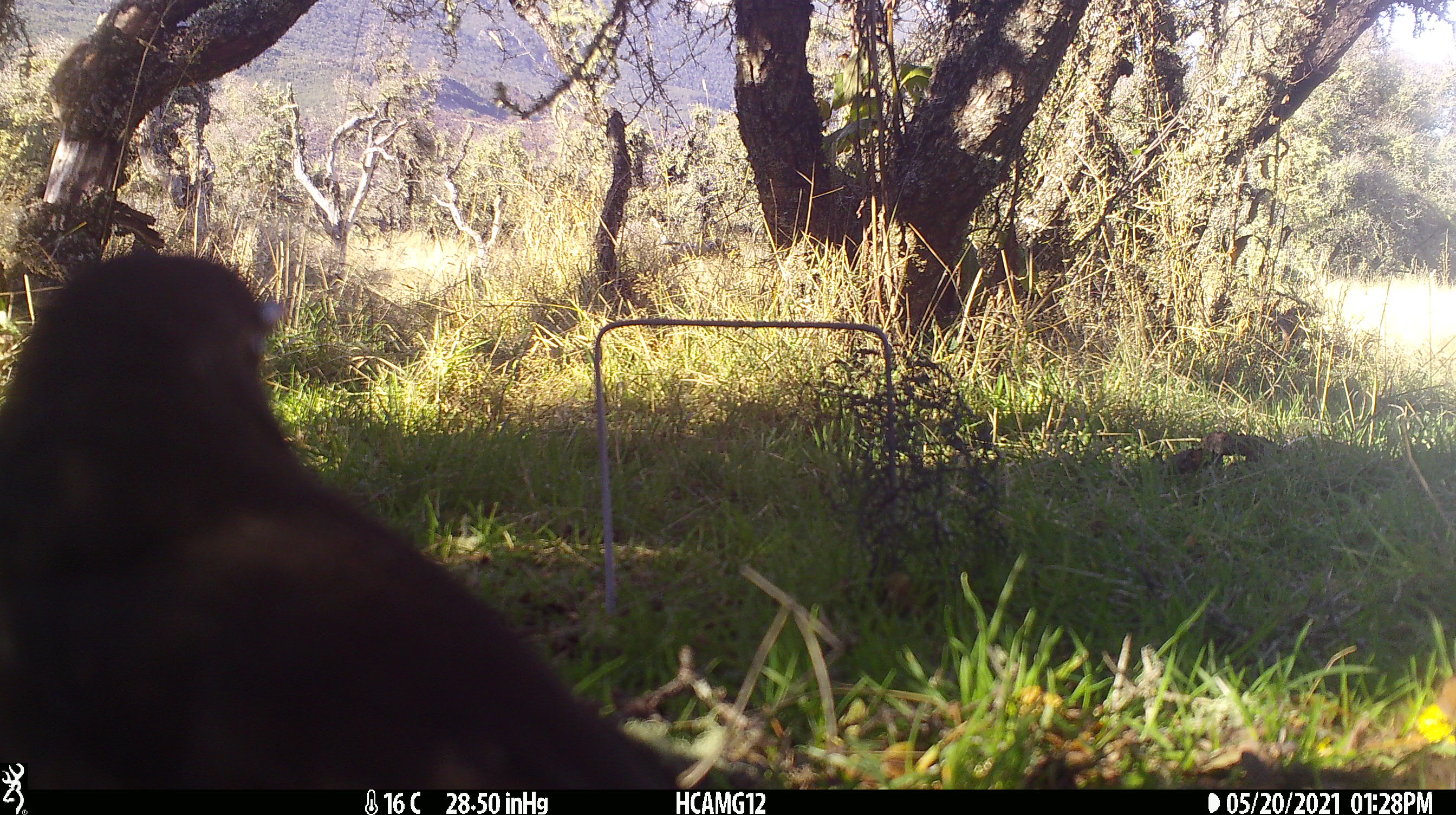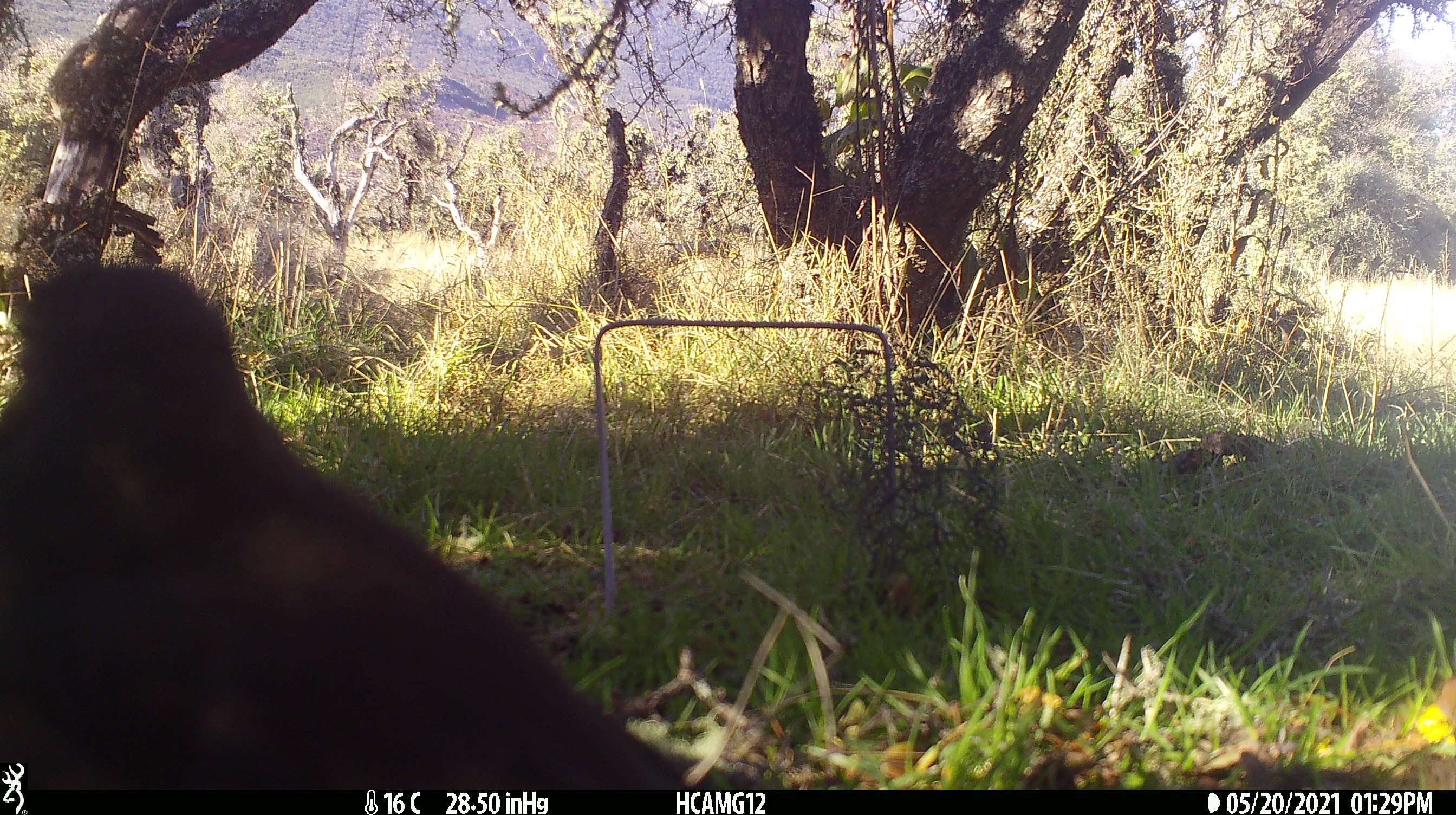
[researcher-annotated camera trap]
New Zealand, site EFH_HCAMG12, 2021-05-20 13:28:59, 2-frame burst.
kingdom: Animalia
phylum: Chordata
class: Aves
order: Passeriformes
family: Turdidae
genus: Turdus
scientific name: Turdus merula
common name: eurasian blackbird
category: blackbird